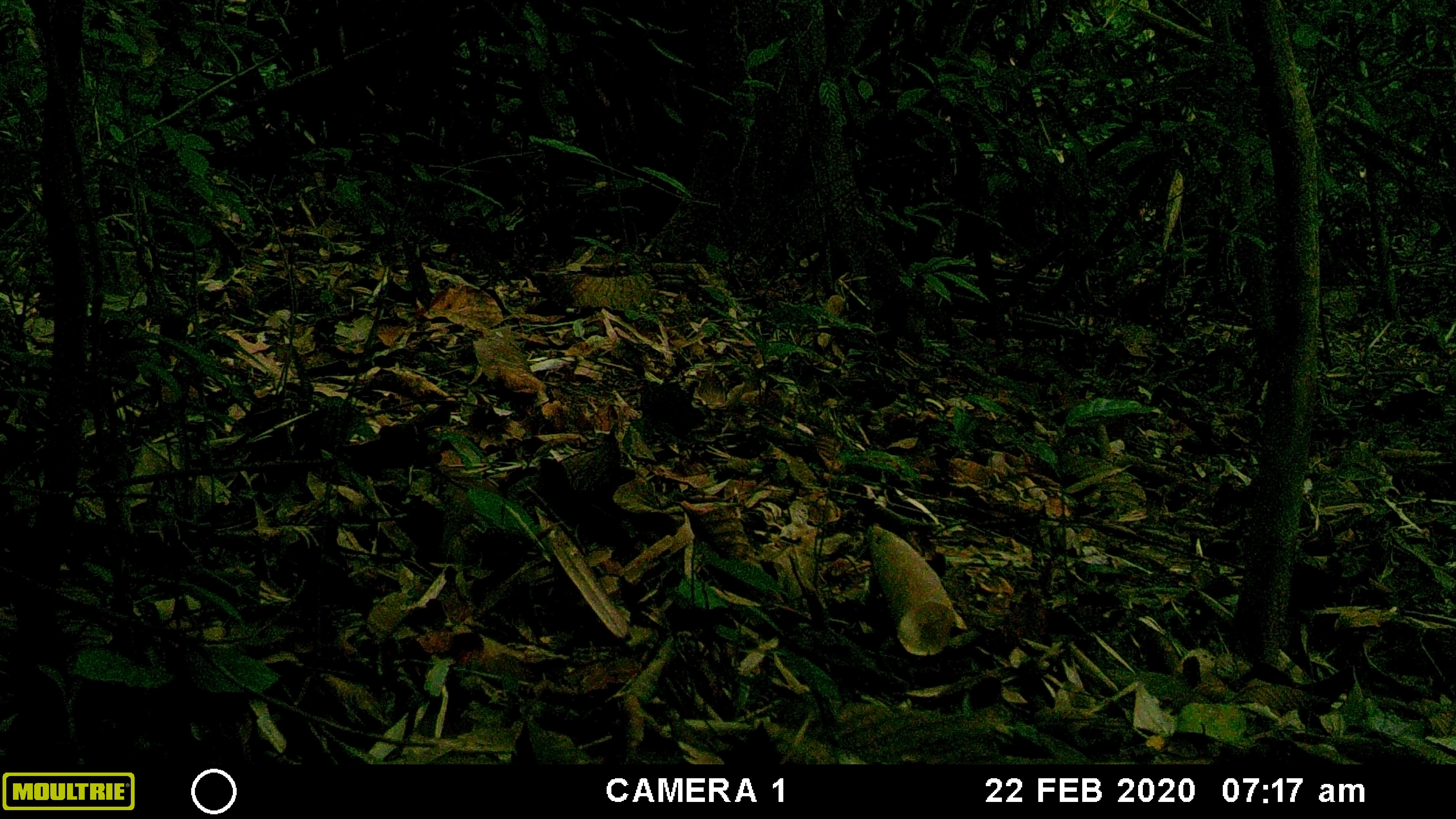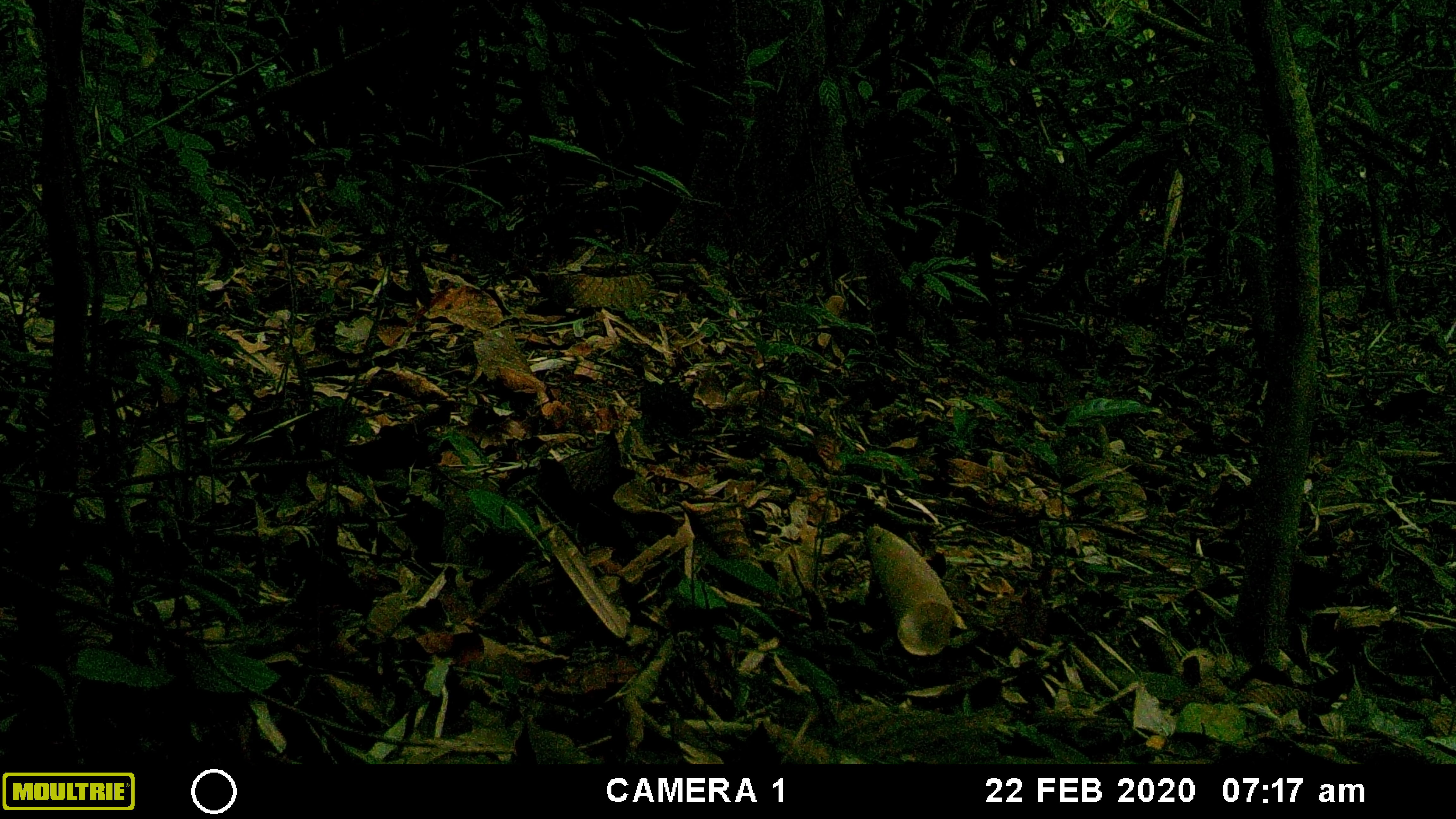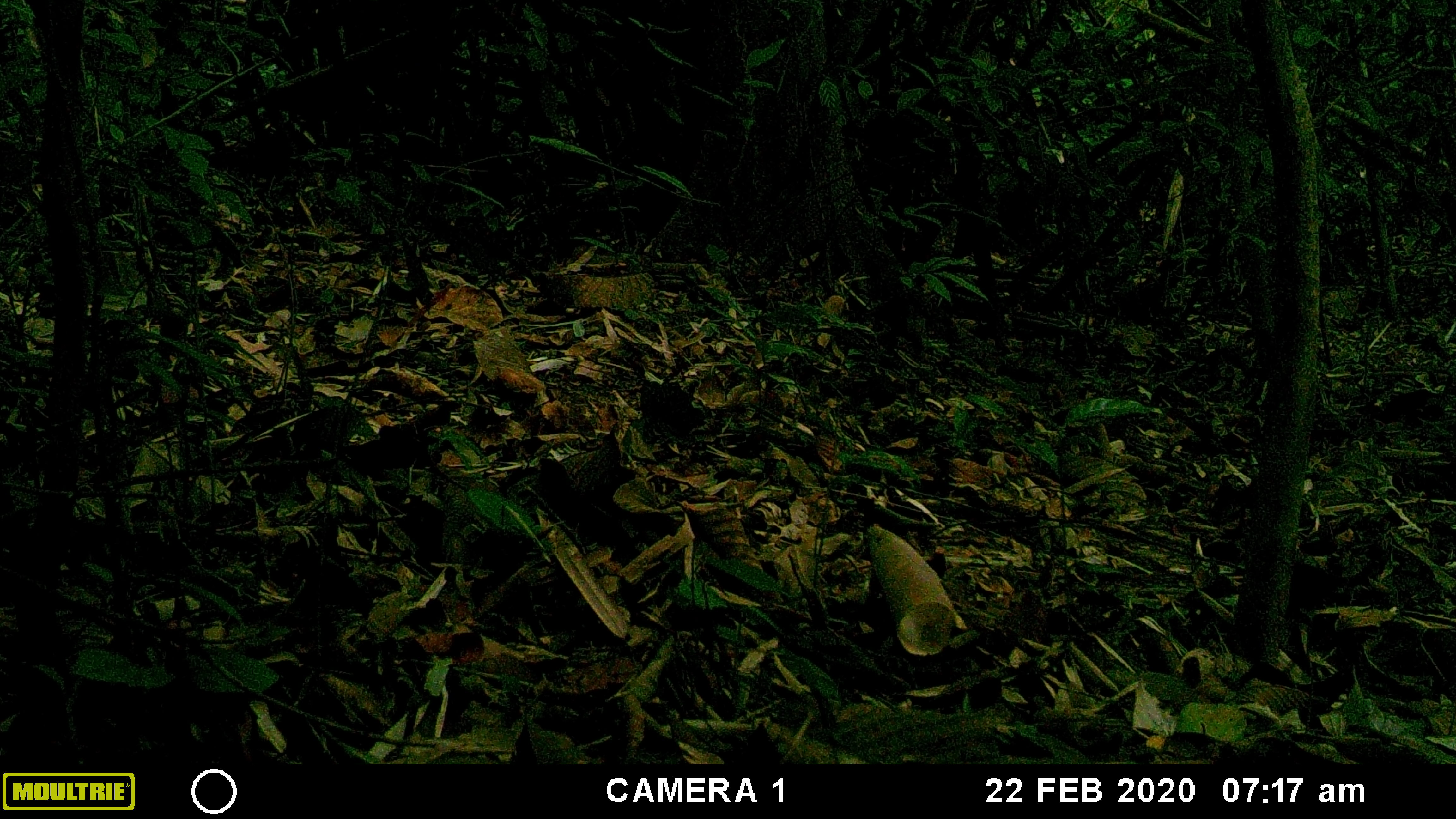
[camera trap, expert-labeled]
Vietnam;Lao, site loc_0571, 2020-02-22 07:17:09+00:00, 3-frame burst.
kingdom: Animalia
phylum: Chordata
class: Aves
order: Galliformes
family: Phasianidae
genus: Gallus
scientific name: Gallus gallus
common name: red junglefowl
Red junglefowl (Gallus gallus). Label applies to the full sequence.